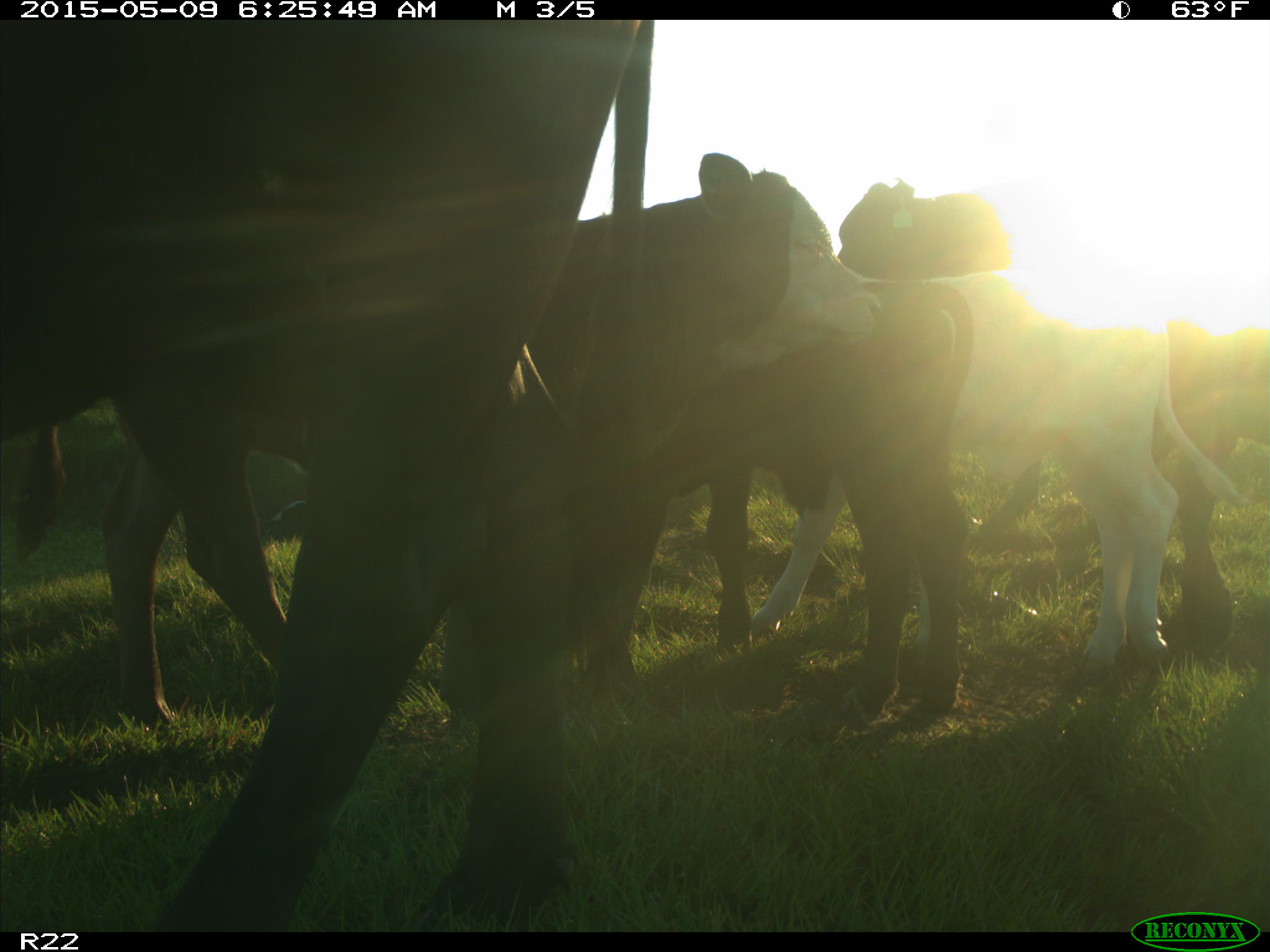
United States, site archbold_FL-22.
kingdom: Animalia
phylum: Chordata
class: Mammalia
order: Artiodactyla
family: Bovidae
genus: Bos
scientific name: Bos taurus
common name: domestic cow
Bos taurus (domestic cow).